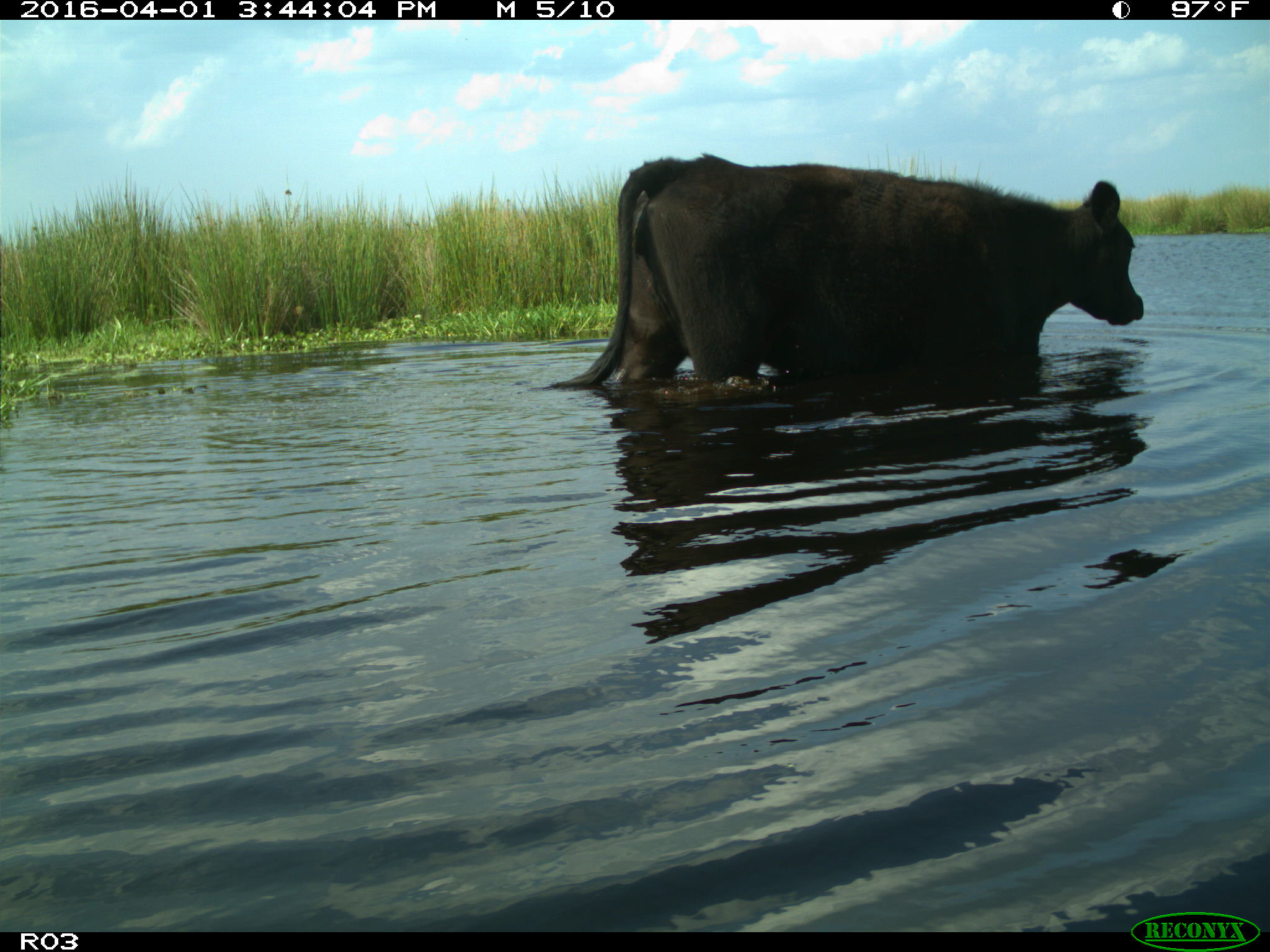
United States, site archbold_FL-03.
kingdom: Animalia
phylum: Chordata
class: Mammalia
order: Artiodactyla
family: Bovidae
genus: Bos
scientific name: Bos taurus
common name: domestic cow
Bos taurus (domestic cow).